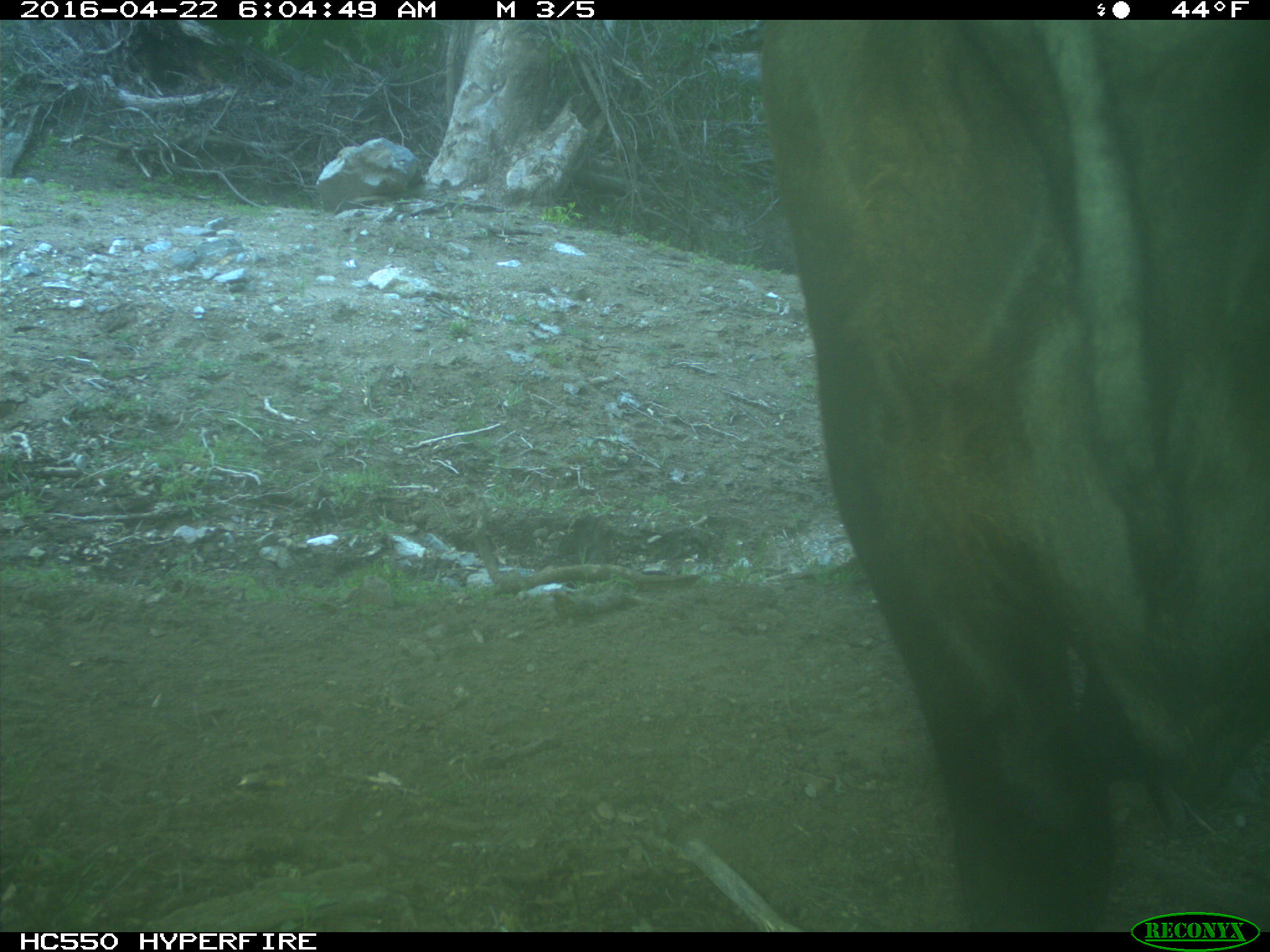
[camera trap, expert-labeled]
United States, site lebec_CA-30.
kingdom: Animalia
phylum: Chordata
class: Mammalia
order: Artiodactyla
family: Bovidae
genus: Bos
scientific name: Bos taurus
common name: domestic cow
Bos taurus (domestic cow).